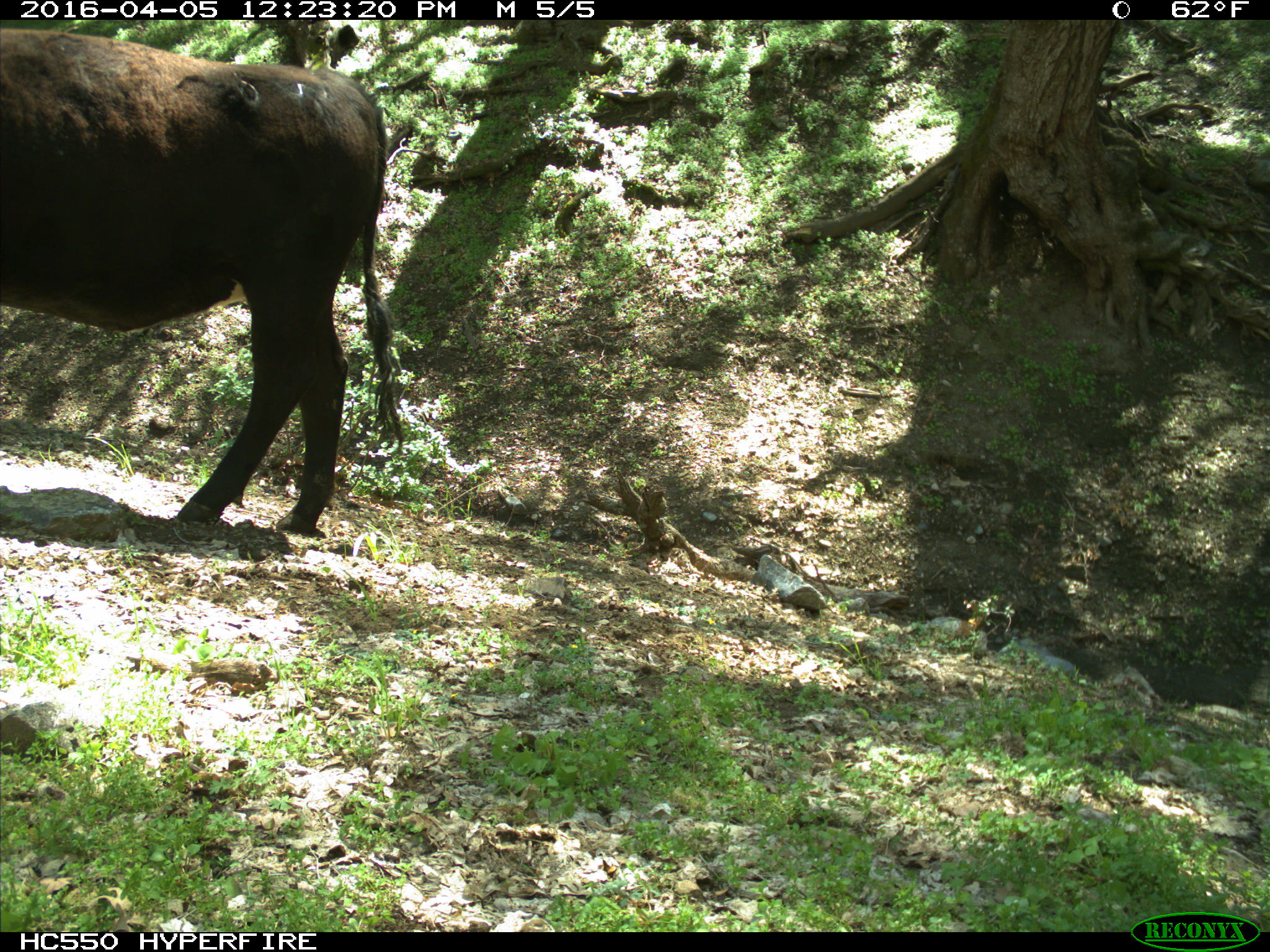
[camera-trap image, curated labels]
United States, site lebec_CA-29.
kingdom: Animalia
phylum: Chordata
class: Mammalia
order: Artiodactyla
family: Bovidae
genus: Bos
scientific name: Bos taurus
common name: domestic cow